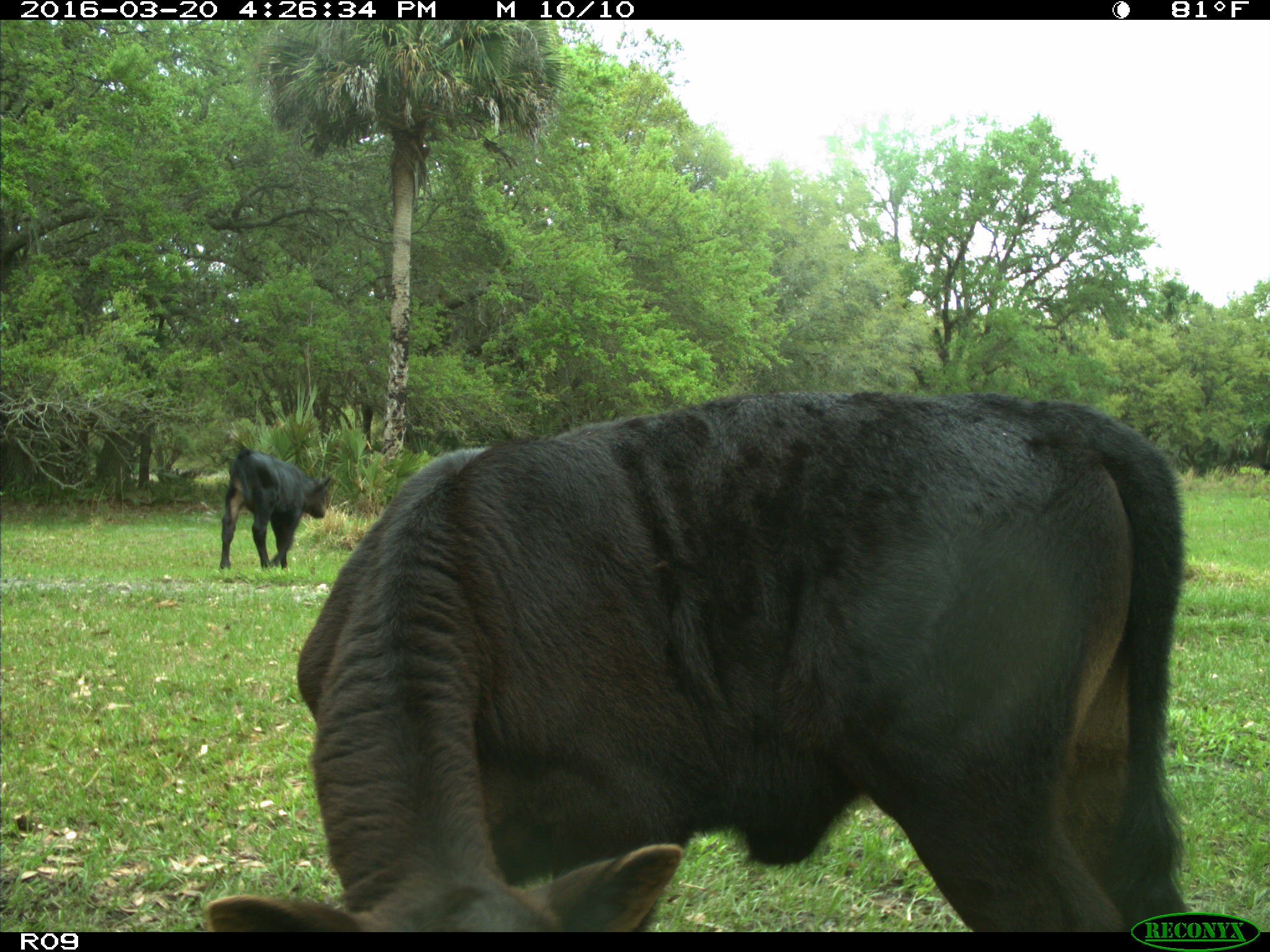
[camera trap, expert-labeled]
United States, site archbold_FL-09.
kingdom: Animalia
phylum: Chordata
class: Mammalia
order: Artiodactyla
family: Bovidae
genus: Bos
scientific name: Bos taurus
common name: domestic cow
Bos taurus (domestic cow).